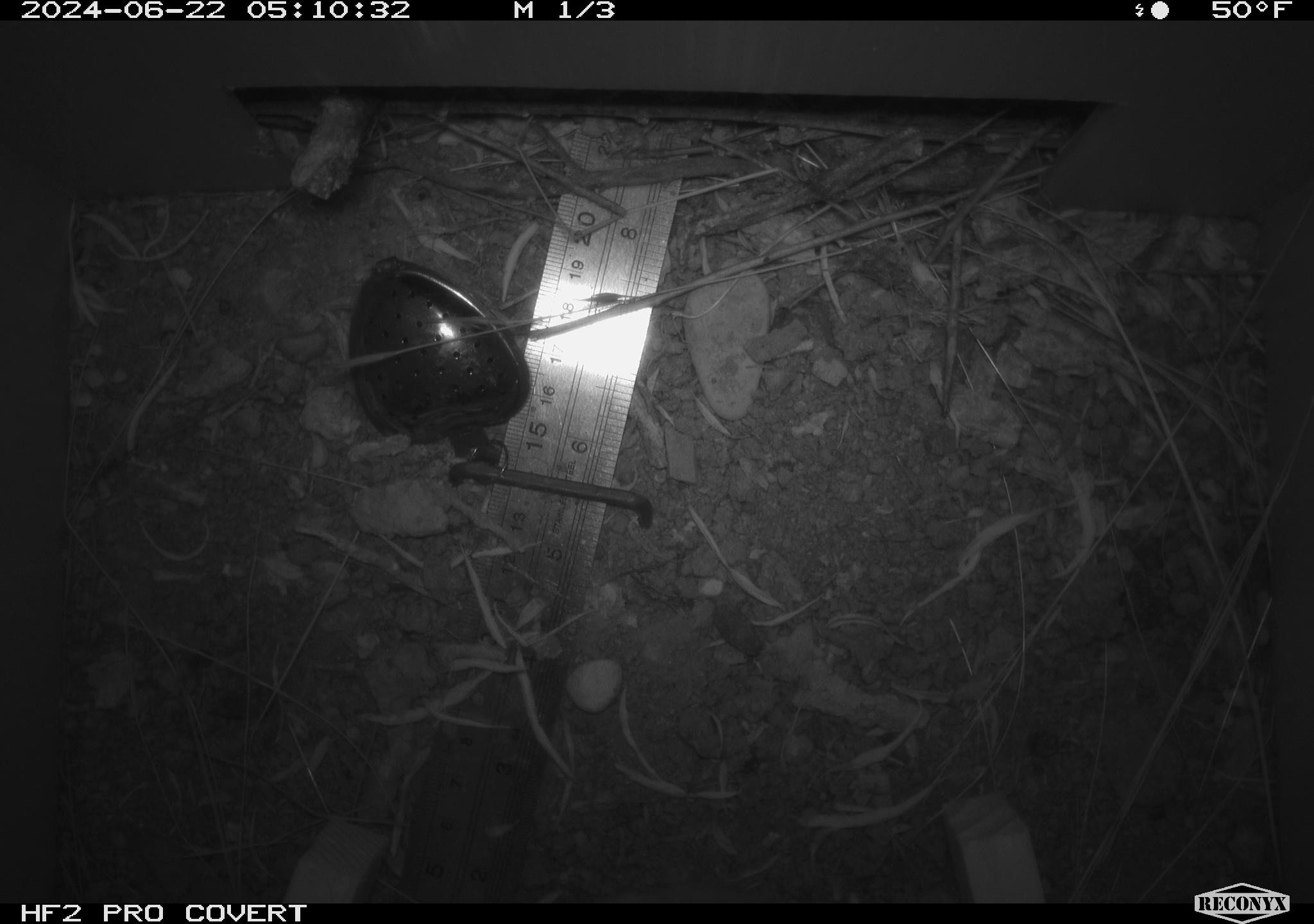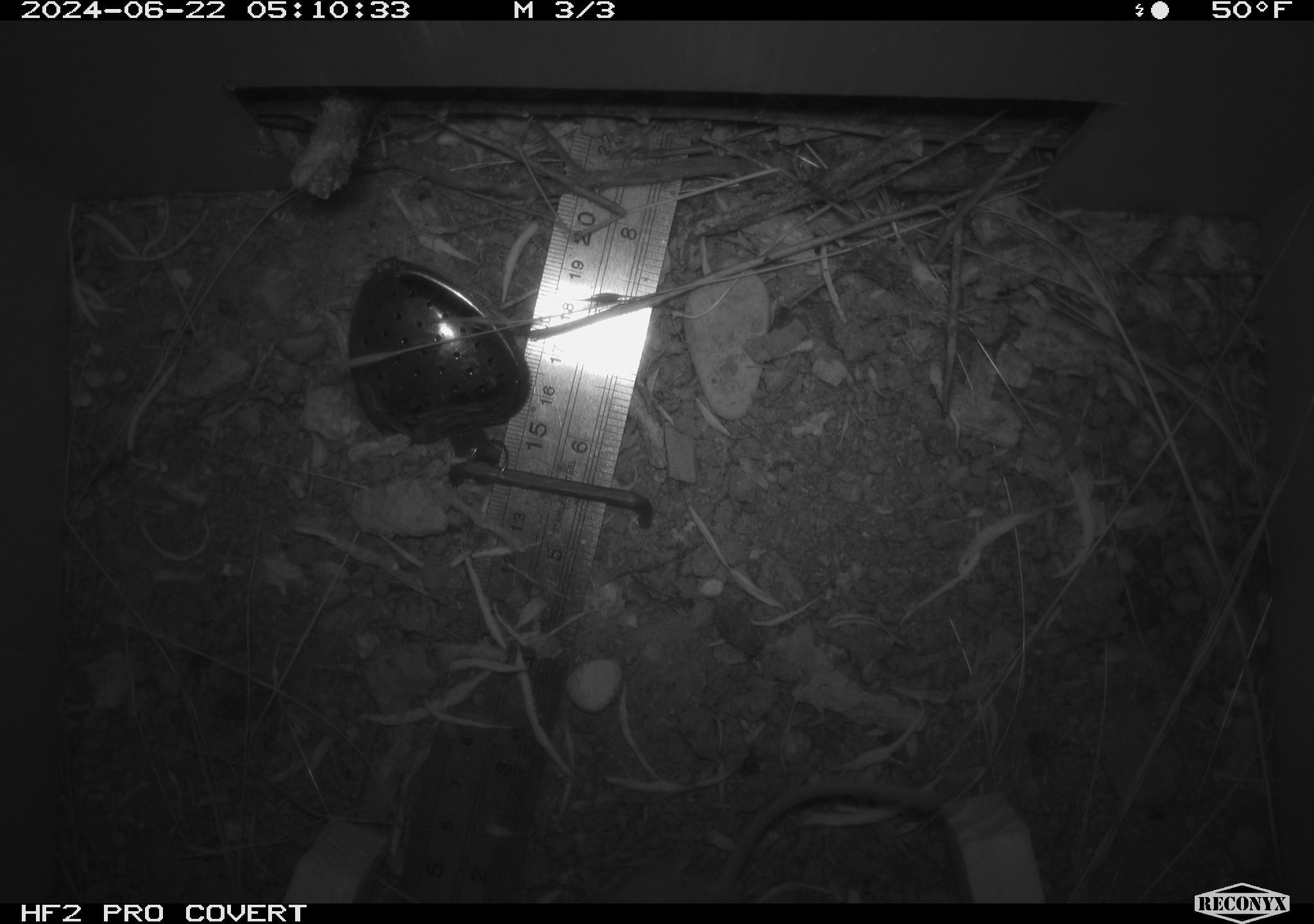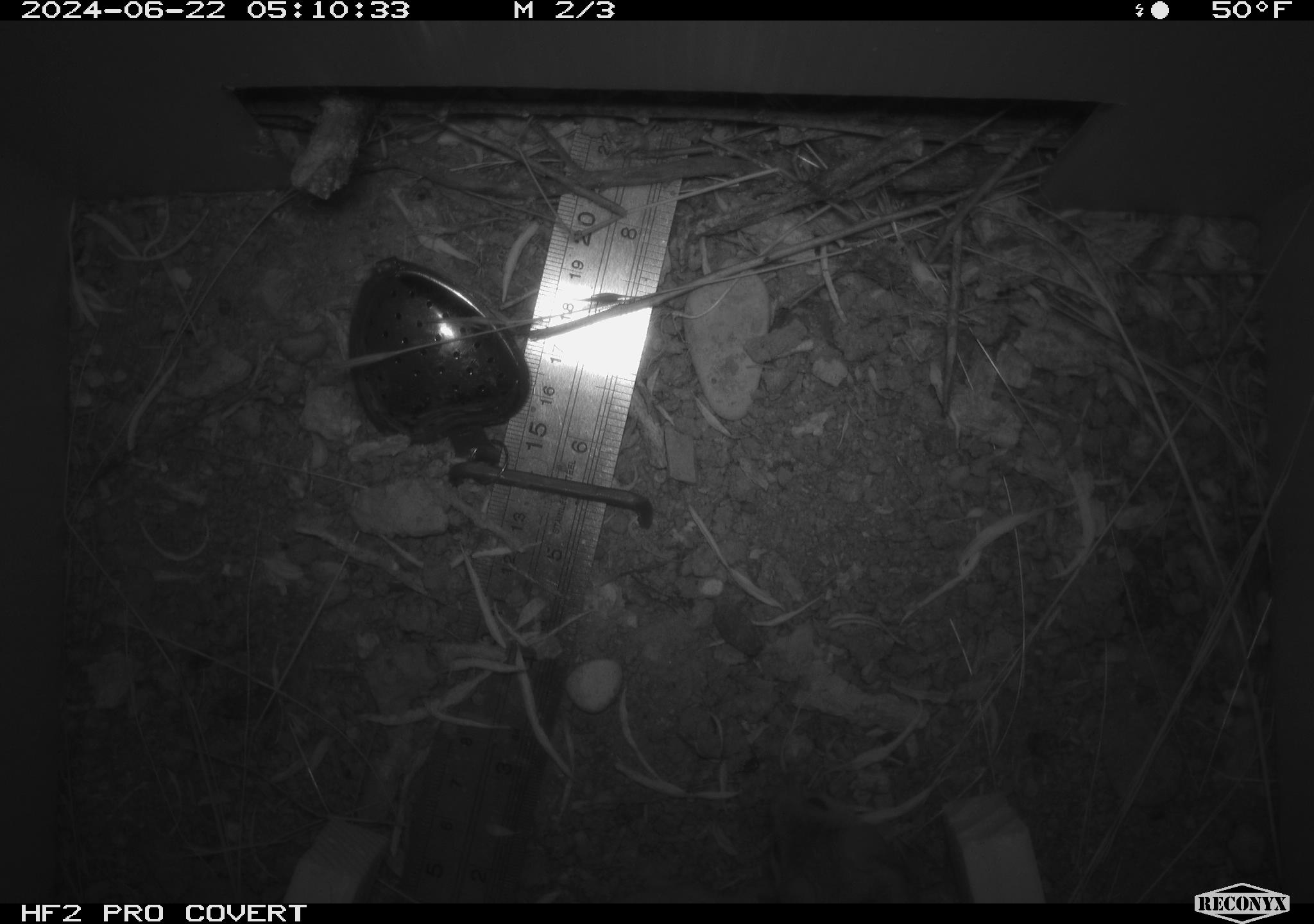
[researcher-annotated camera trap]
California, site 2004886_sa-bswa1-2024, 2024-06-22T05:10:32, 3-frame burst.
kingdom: Animalia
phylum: Chordata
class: Mammalia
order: Rodentia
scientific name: Rodentia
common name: mouse species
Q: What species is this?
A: Mouse species (Rodentia).